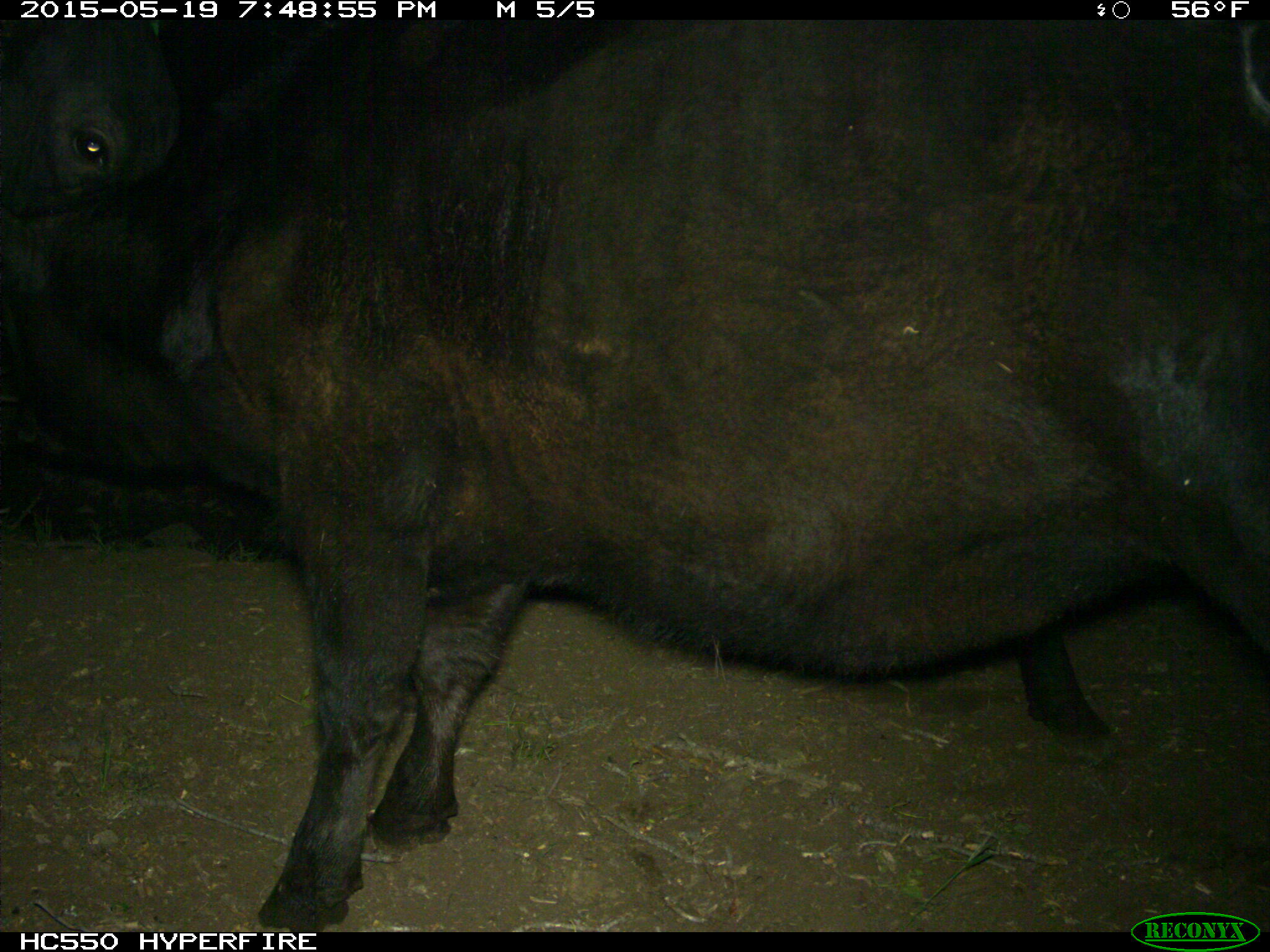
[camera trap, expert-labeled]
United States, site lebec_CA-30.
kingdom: Animalia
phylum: Chordata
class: Mammalia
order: Artiodactyla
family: Bovidae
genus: Bos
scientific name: Bos taurus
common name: domestic cow